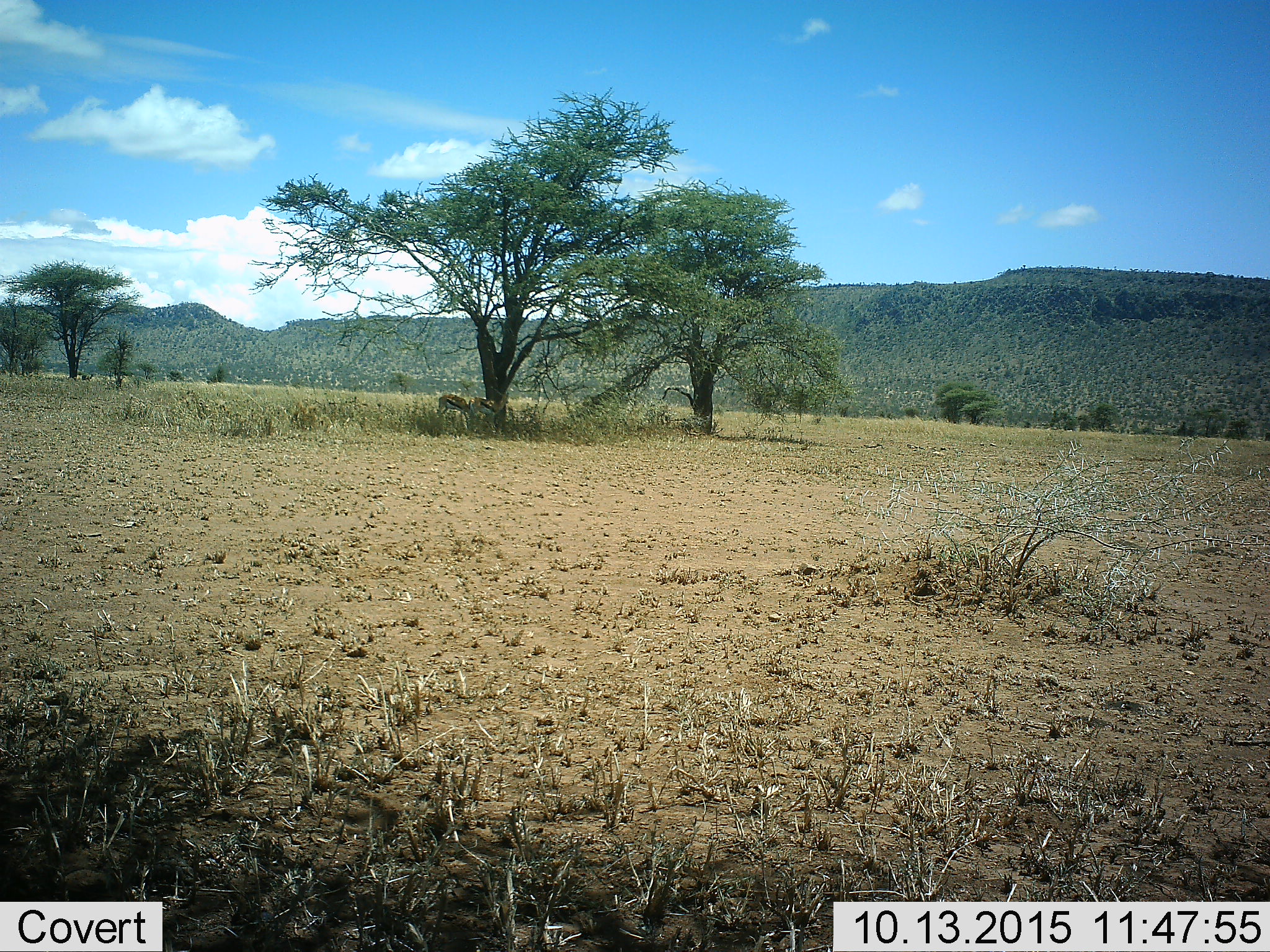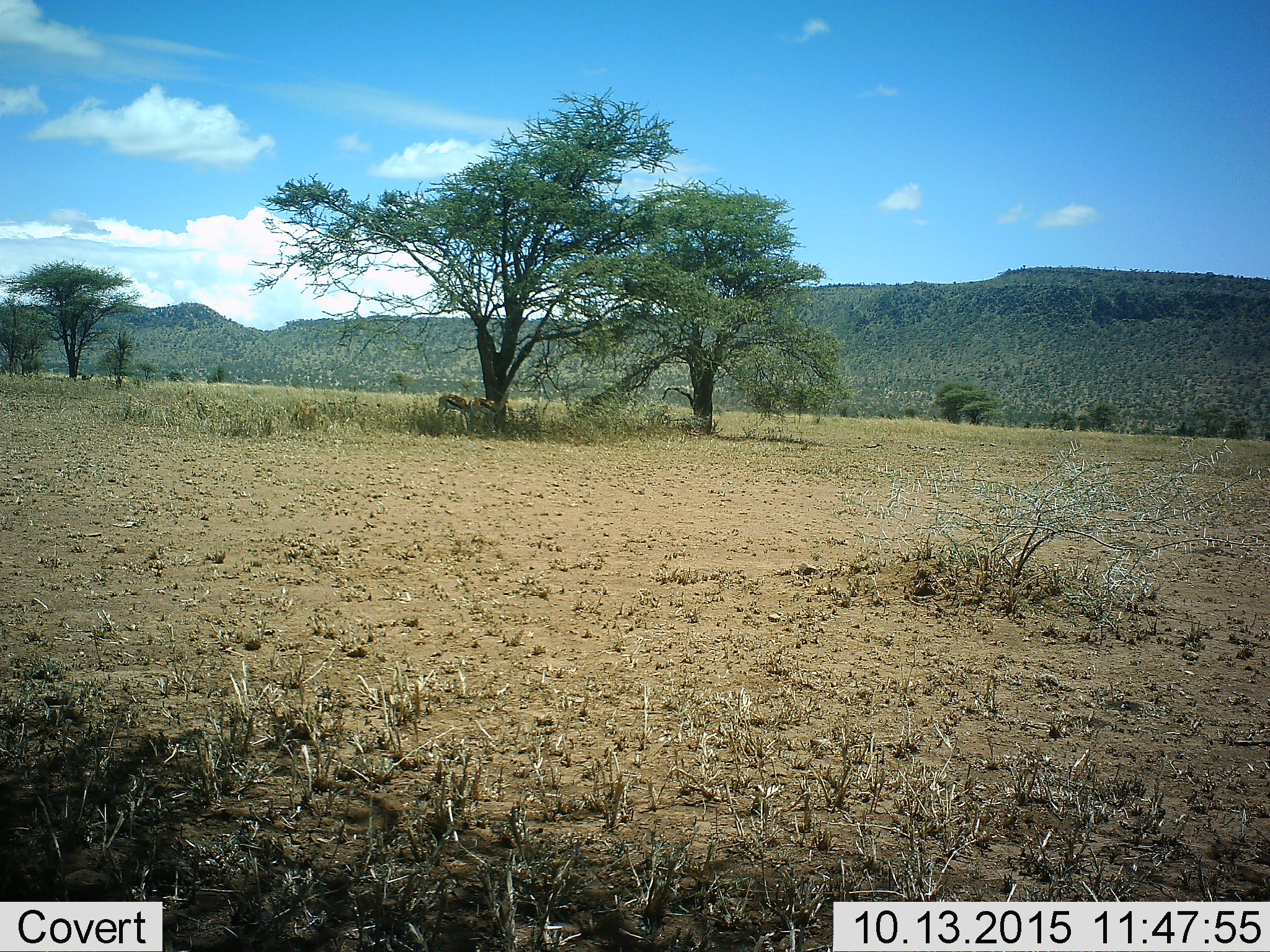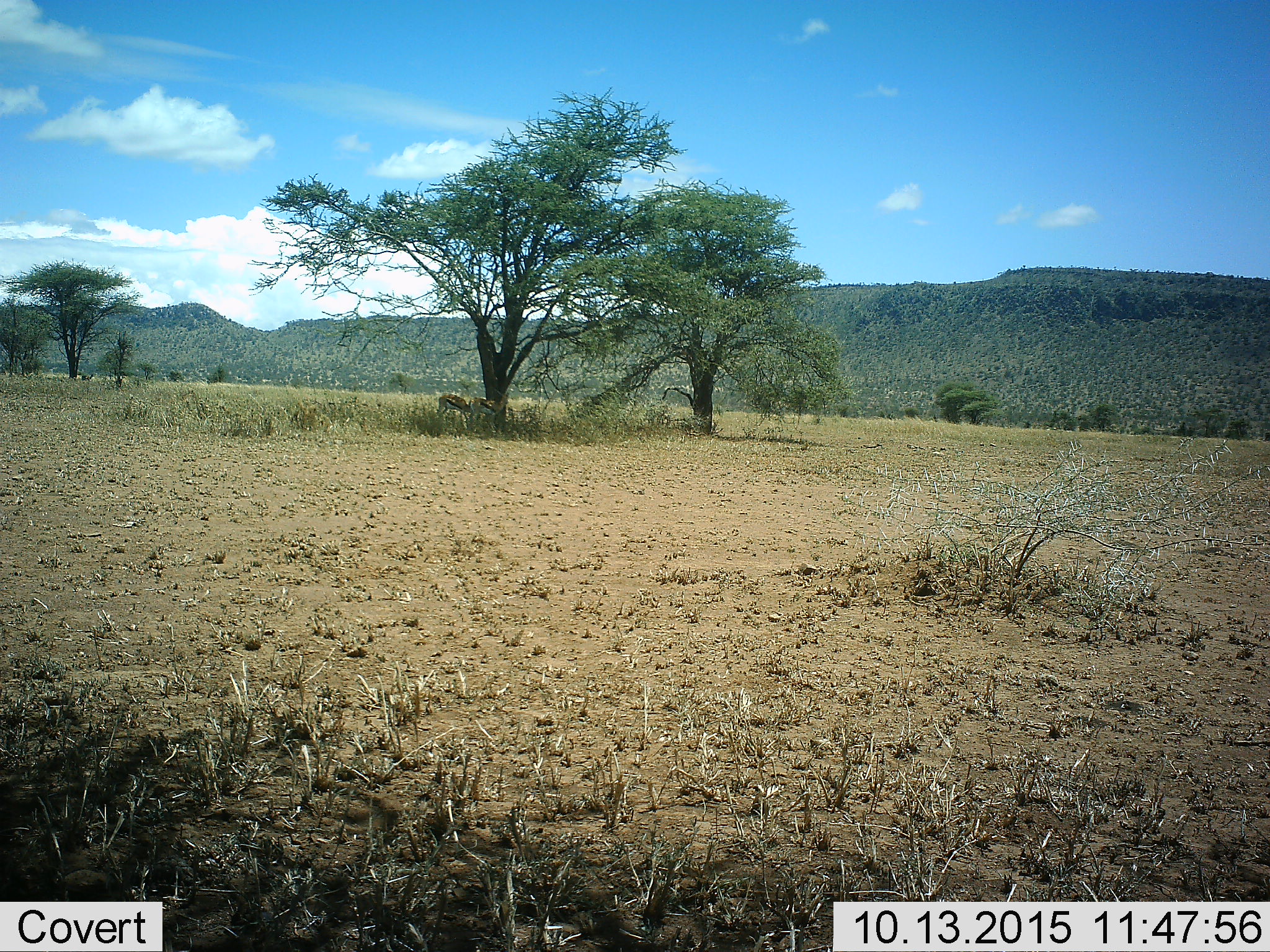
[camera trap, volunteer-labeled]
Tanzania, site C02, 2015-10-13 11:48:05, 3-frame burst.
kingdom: Animalia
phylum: Chordata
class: Mammalia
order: Artiodactyla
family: Bovidae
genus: Eudorcas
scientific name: Eudorcas thomsonii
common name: thomson's gazelle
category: gazellethomsons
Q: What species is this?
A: Gazellethomsons (thomson's gazelle) (Eudorcas thomsonii).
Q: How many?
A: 2.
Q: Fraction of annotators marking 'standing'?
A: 77%.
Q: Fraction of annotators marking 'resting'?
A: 8%.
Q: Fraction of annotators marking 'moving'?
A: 0%.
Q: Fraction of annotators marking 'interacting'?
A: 0%.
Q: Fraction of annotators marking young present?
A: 8%.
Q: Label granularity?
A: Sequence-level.